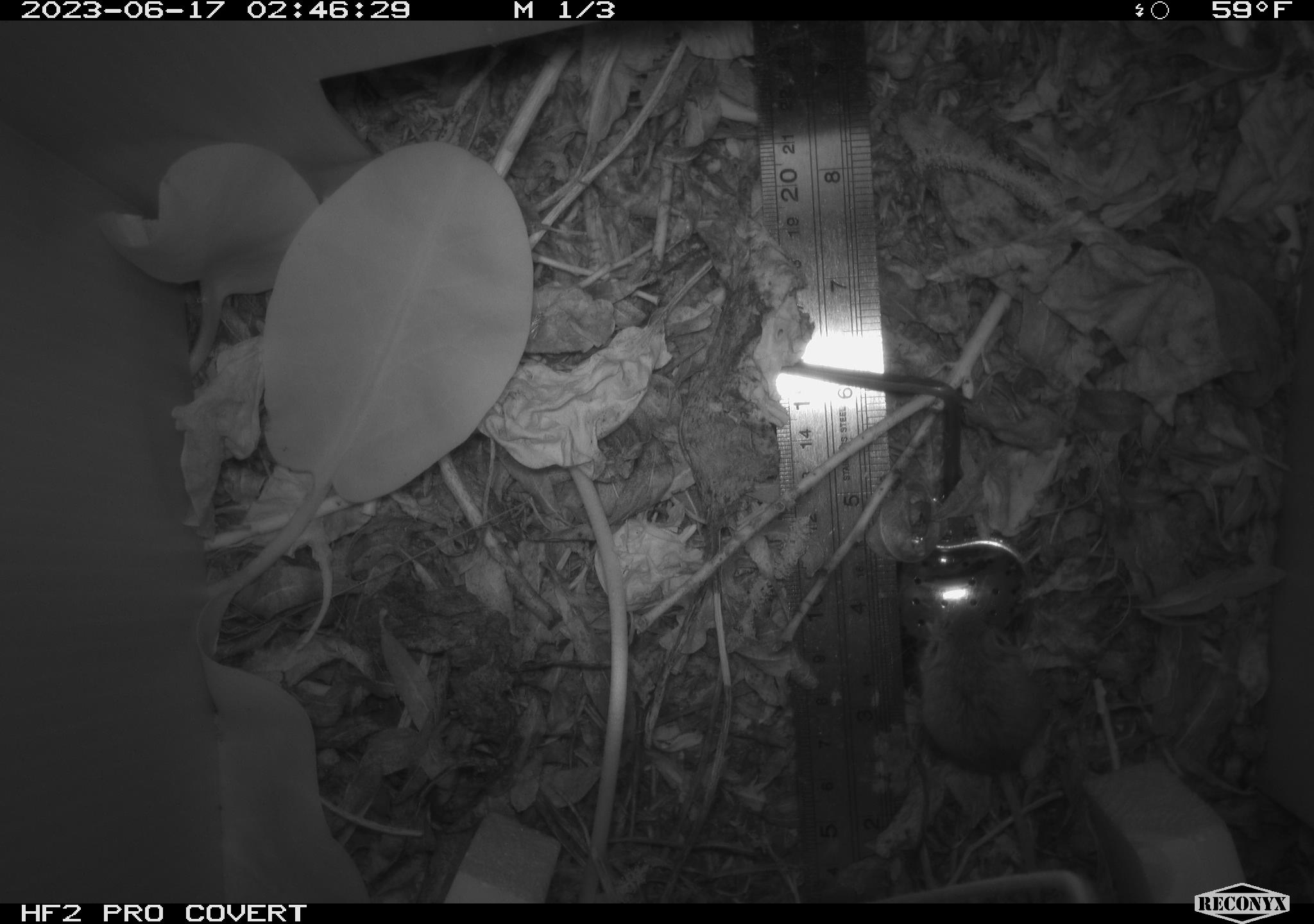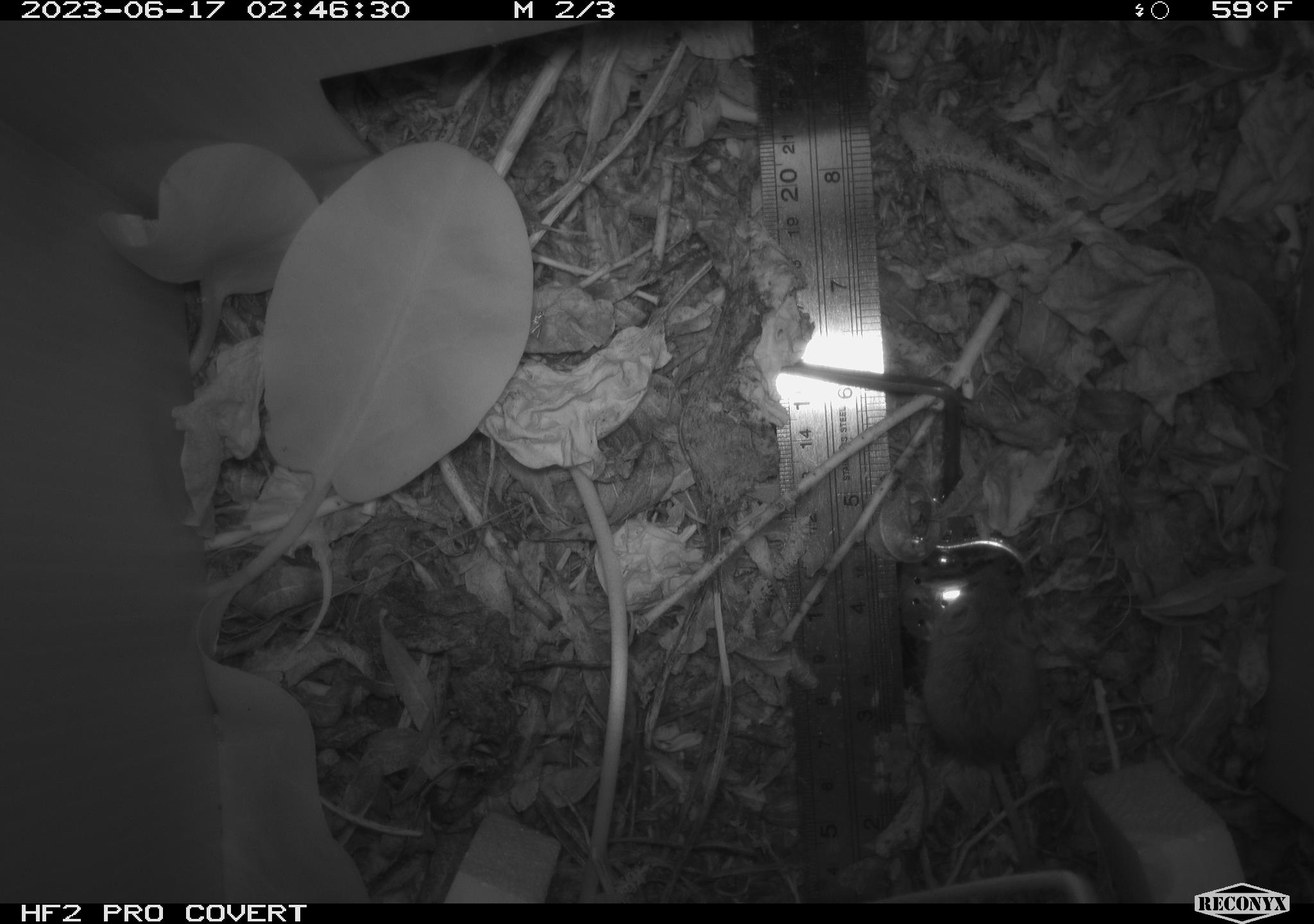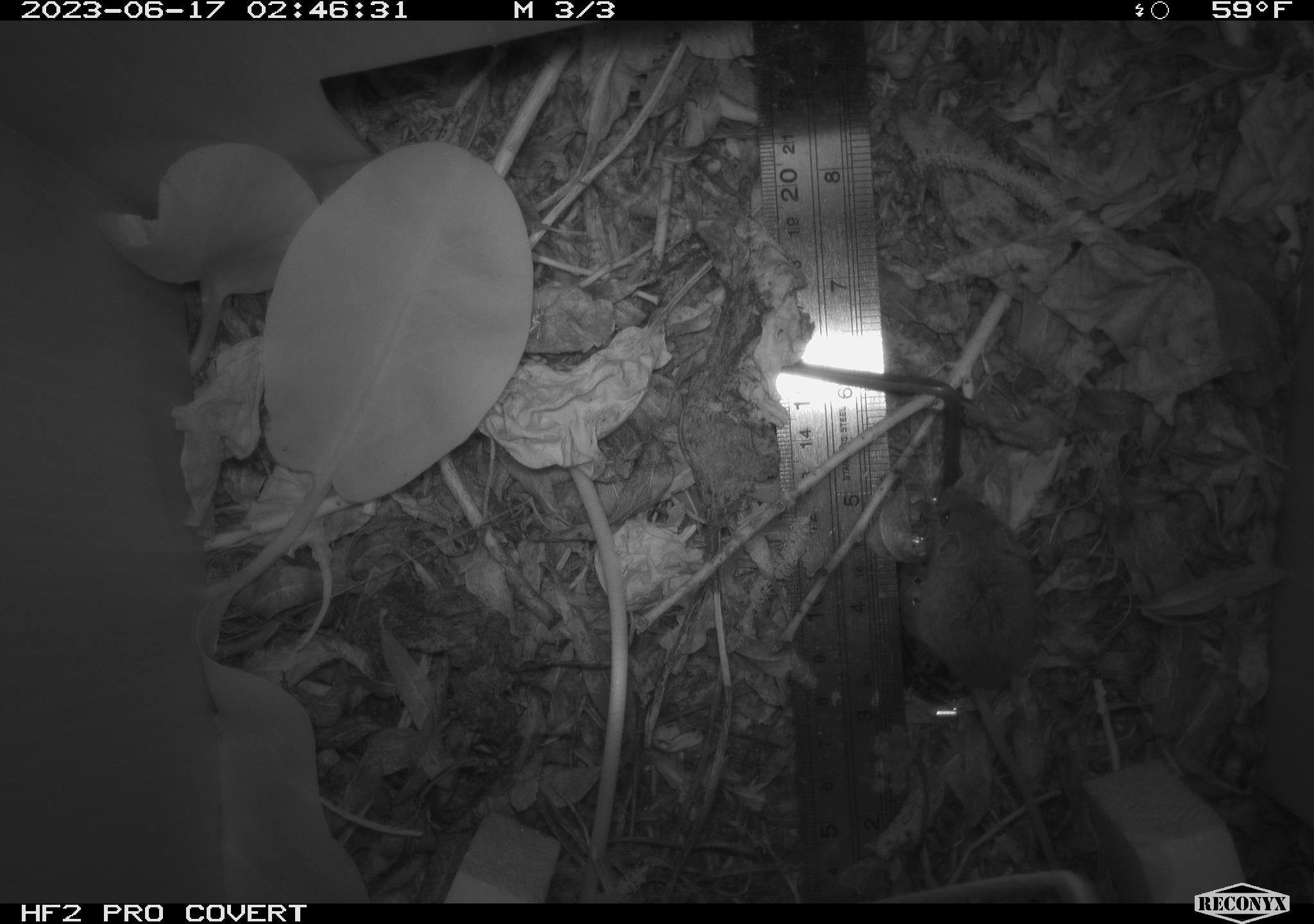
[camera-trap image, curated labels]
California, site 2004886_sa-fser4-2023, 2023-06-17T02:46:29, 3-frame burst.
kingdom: Animalia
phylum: Chordata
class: Mammalia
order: Rodentia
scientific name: Rodentia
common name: mouse species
Mouse species (Rodentia).